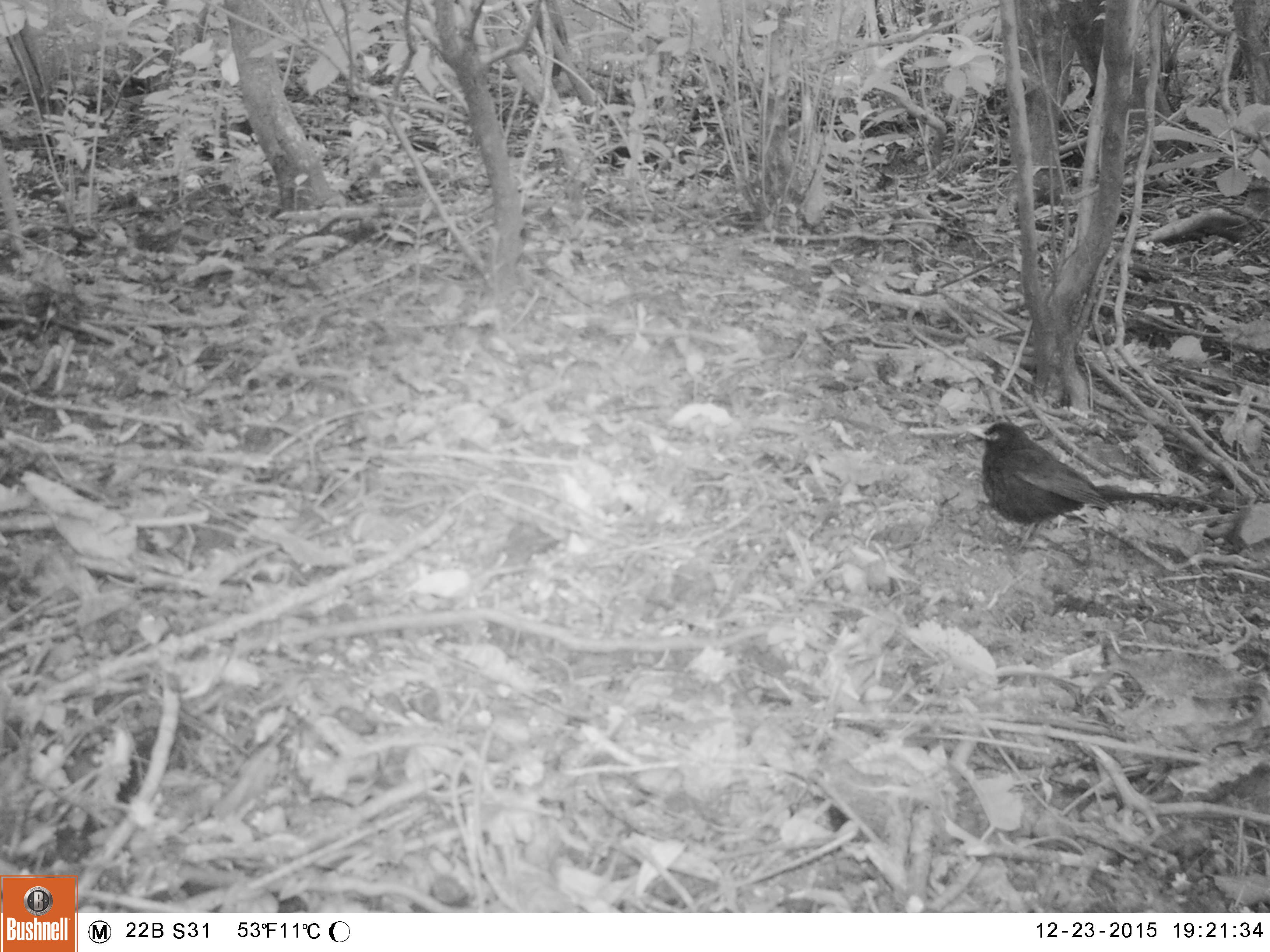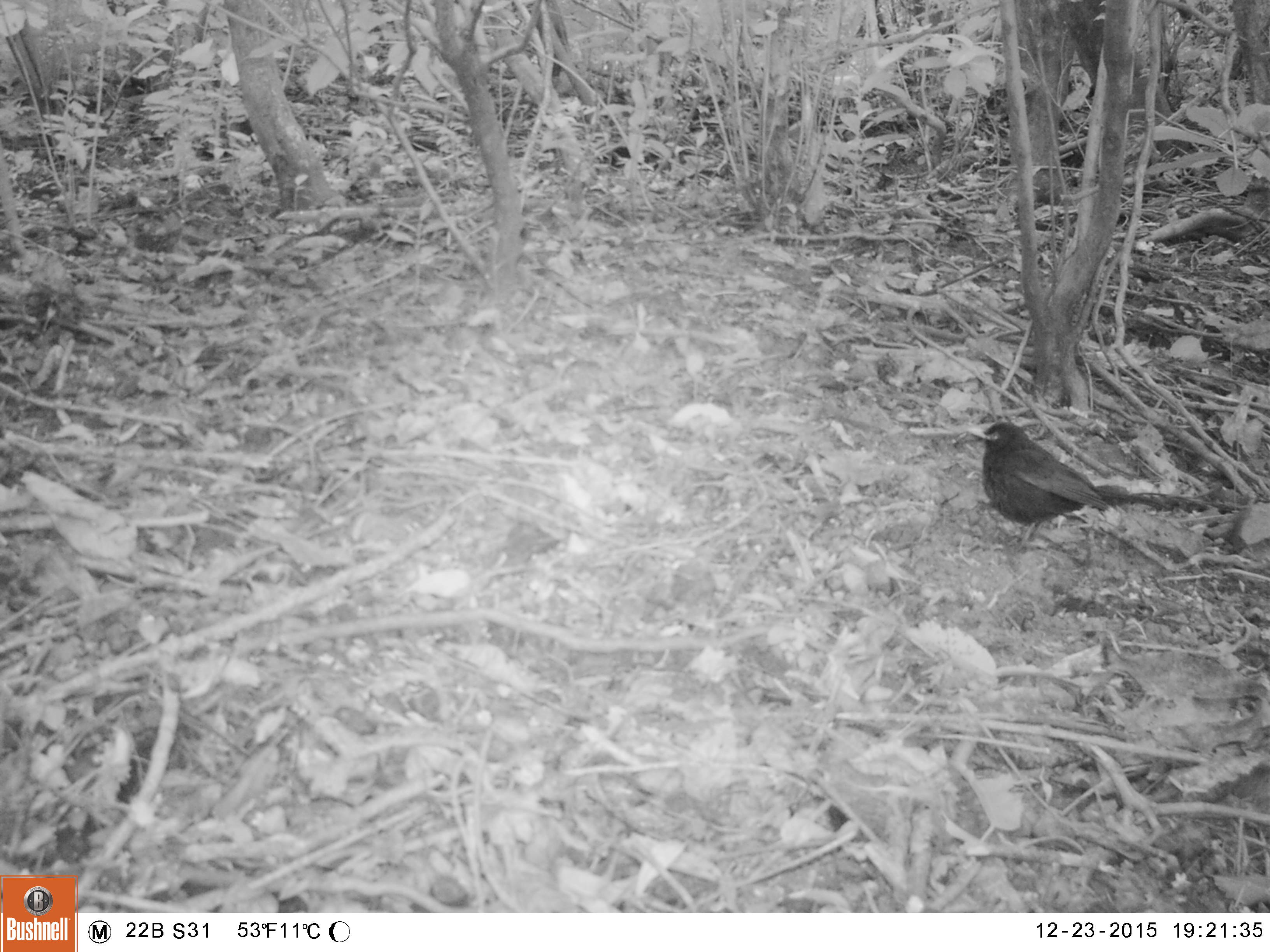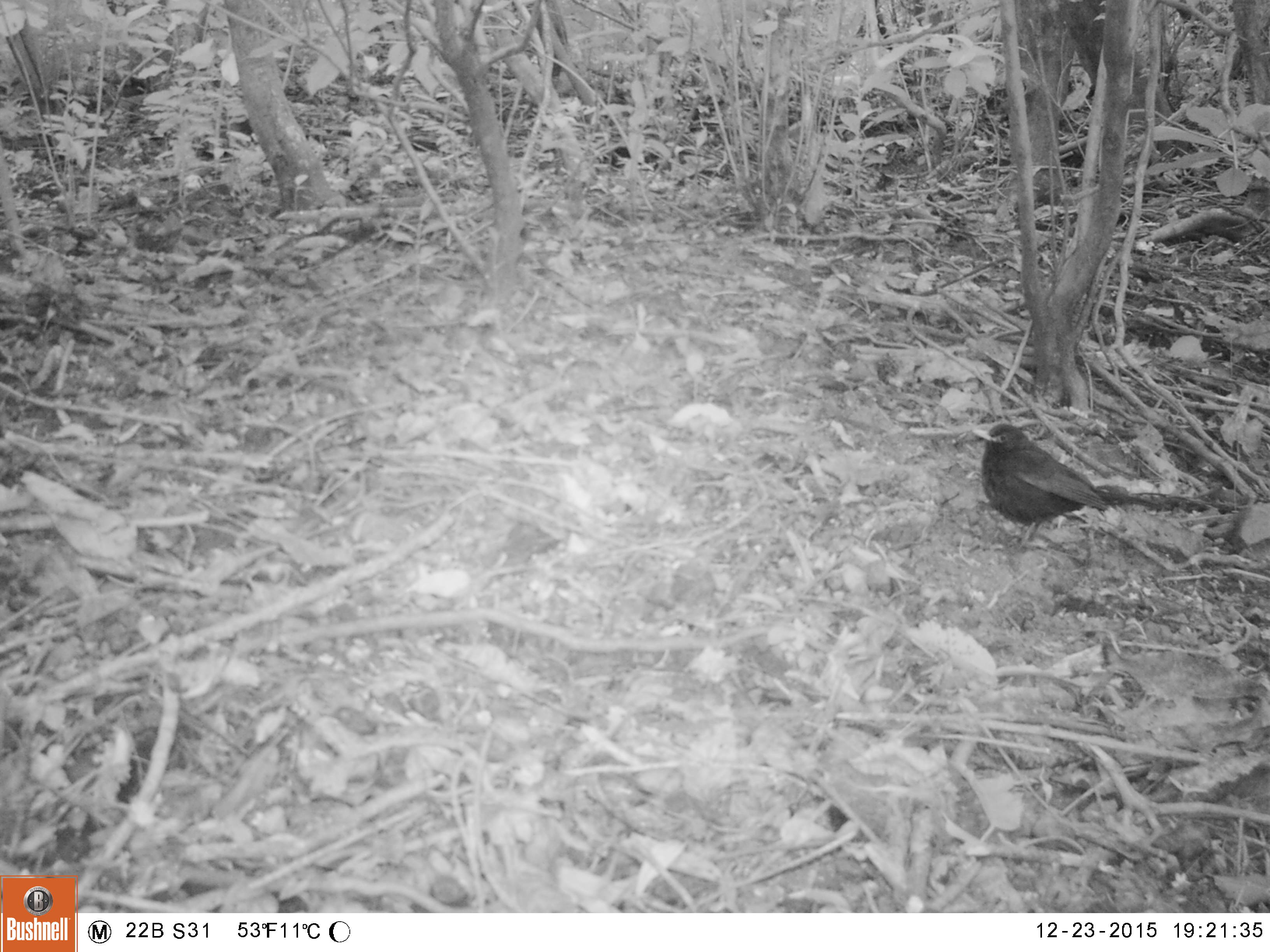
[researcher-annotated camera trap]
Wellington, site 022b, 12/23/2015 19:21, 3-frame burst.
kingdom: Animalia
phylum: Chordata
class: Aves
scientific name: Aves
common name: bird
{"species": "bird (Aves)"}